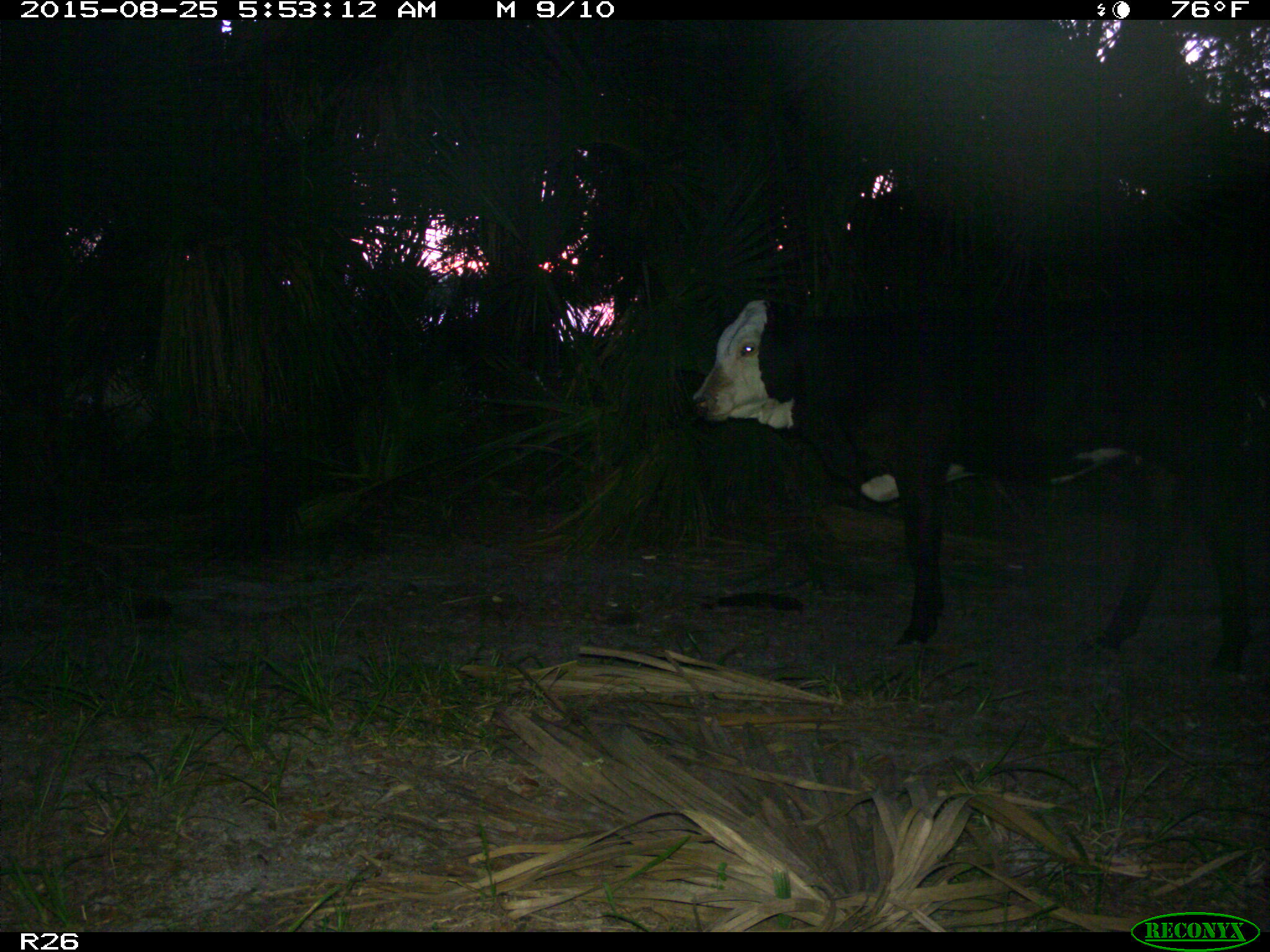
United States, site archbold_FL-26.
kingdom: Animalia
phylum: Chordata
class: Mammalia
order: Artiodactyla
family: Bovidae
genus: Bos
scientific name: Bos taurus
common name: domestic cow